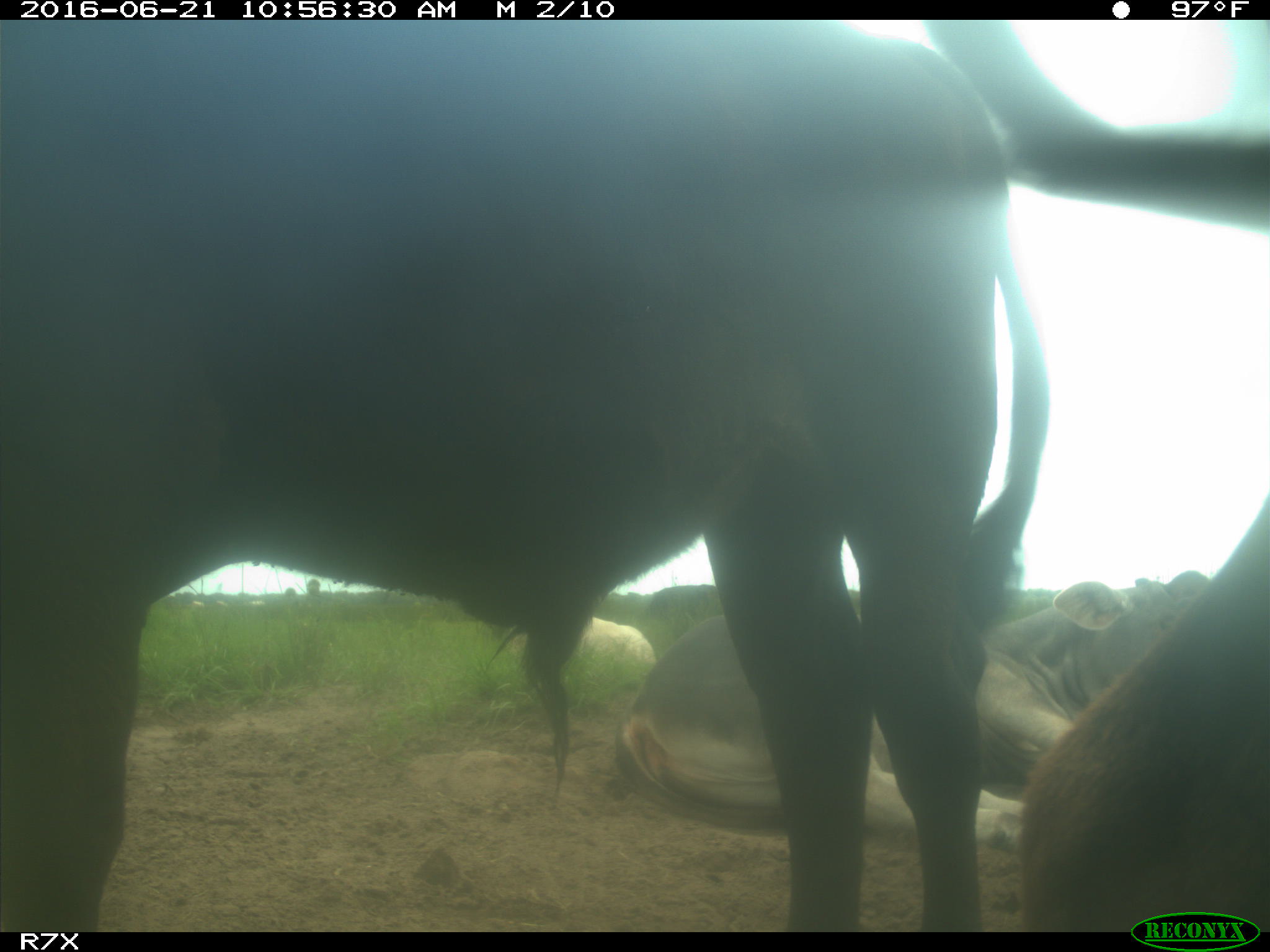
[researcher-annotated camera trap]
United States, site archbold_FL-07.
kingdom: Animalia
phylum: Chordata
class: Mammalia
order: Artiodactyla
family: Bovidae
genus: Bos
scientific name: Bos taurus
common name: domestic cow